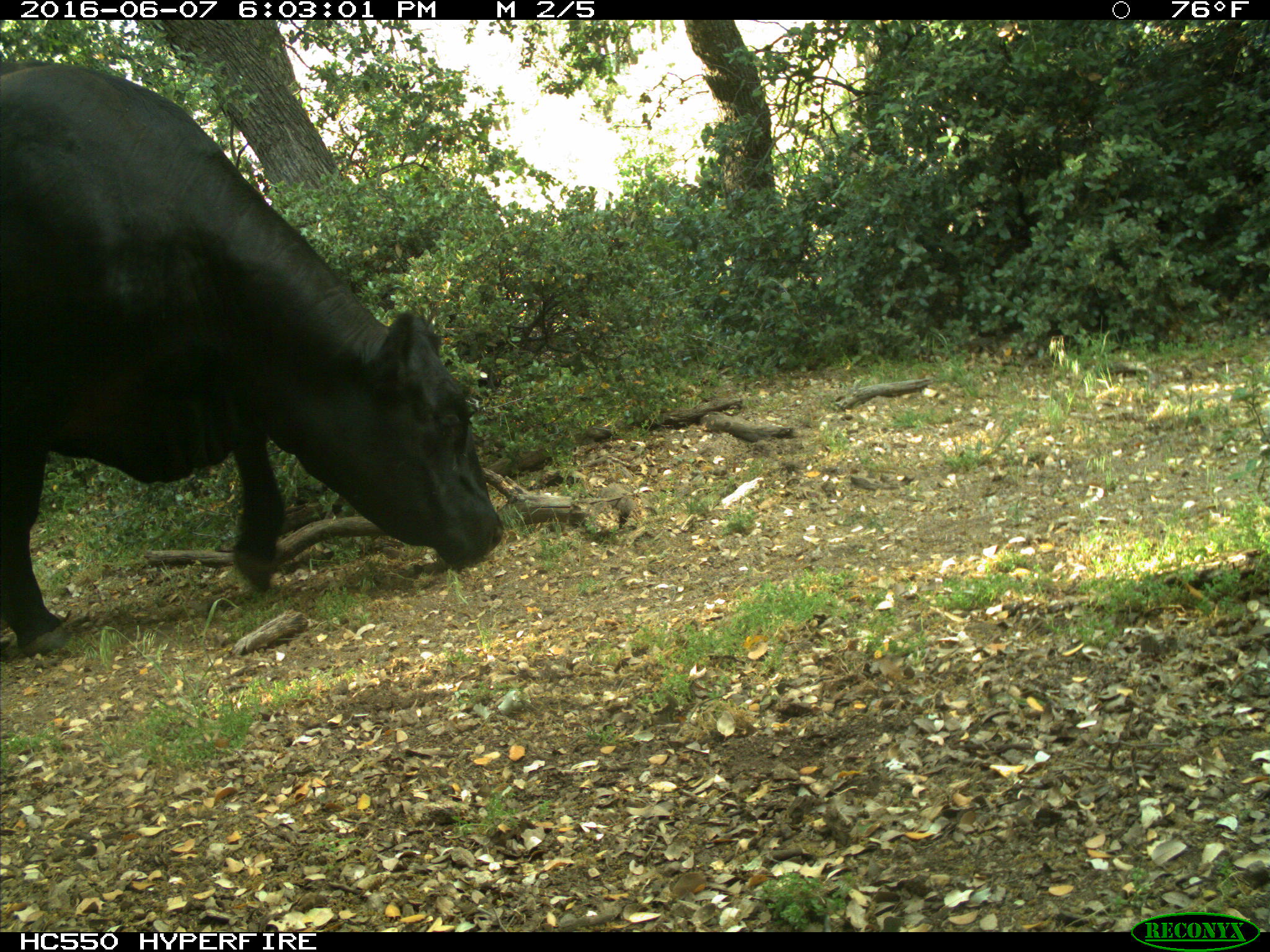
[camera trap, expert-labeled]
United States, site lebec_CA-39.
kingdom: Animalia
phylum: Chordata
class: Mammalia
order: Artiodactyla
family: Bovidae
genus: Bos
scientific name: Bos taurus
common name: domestic cow